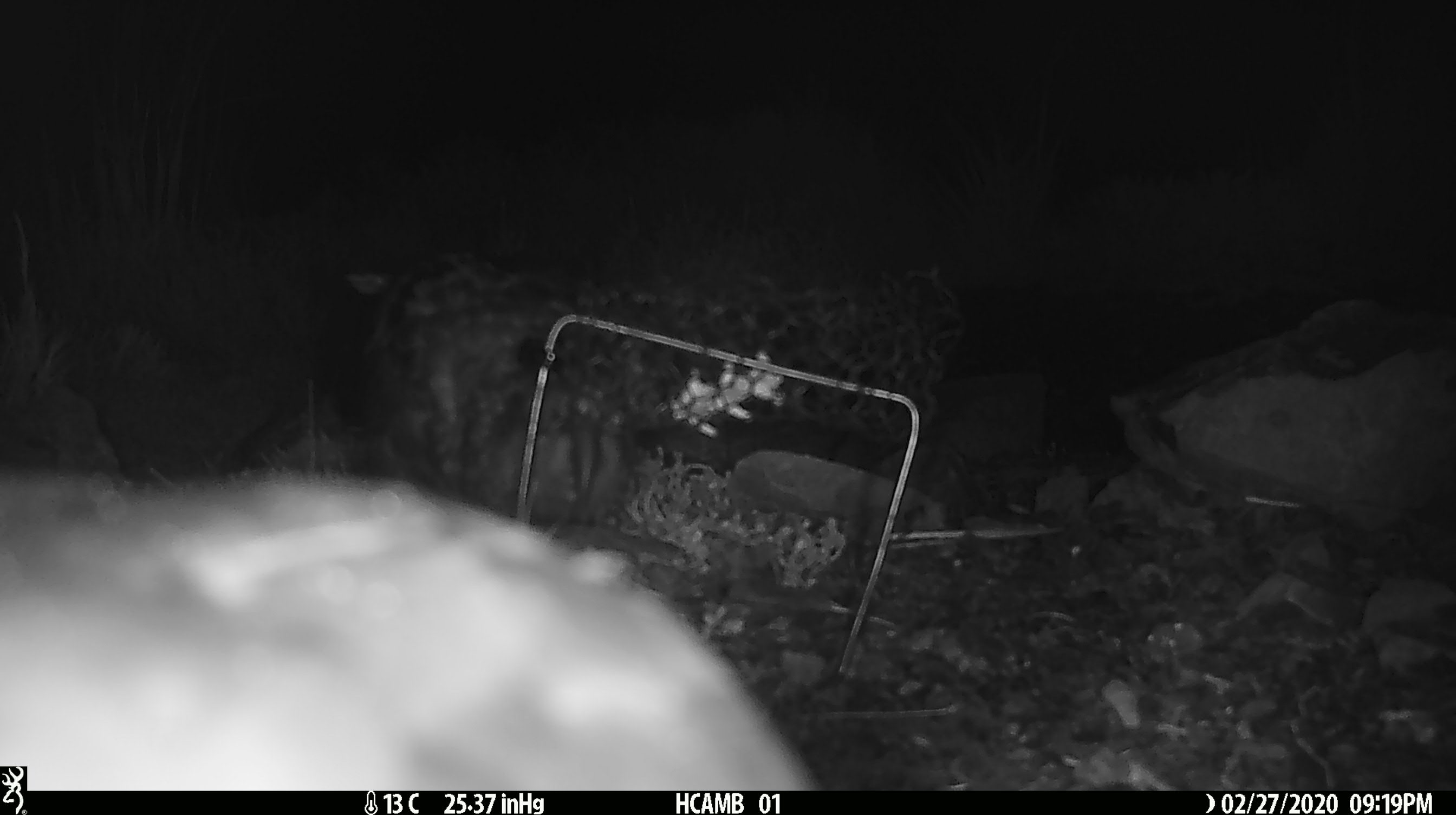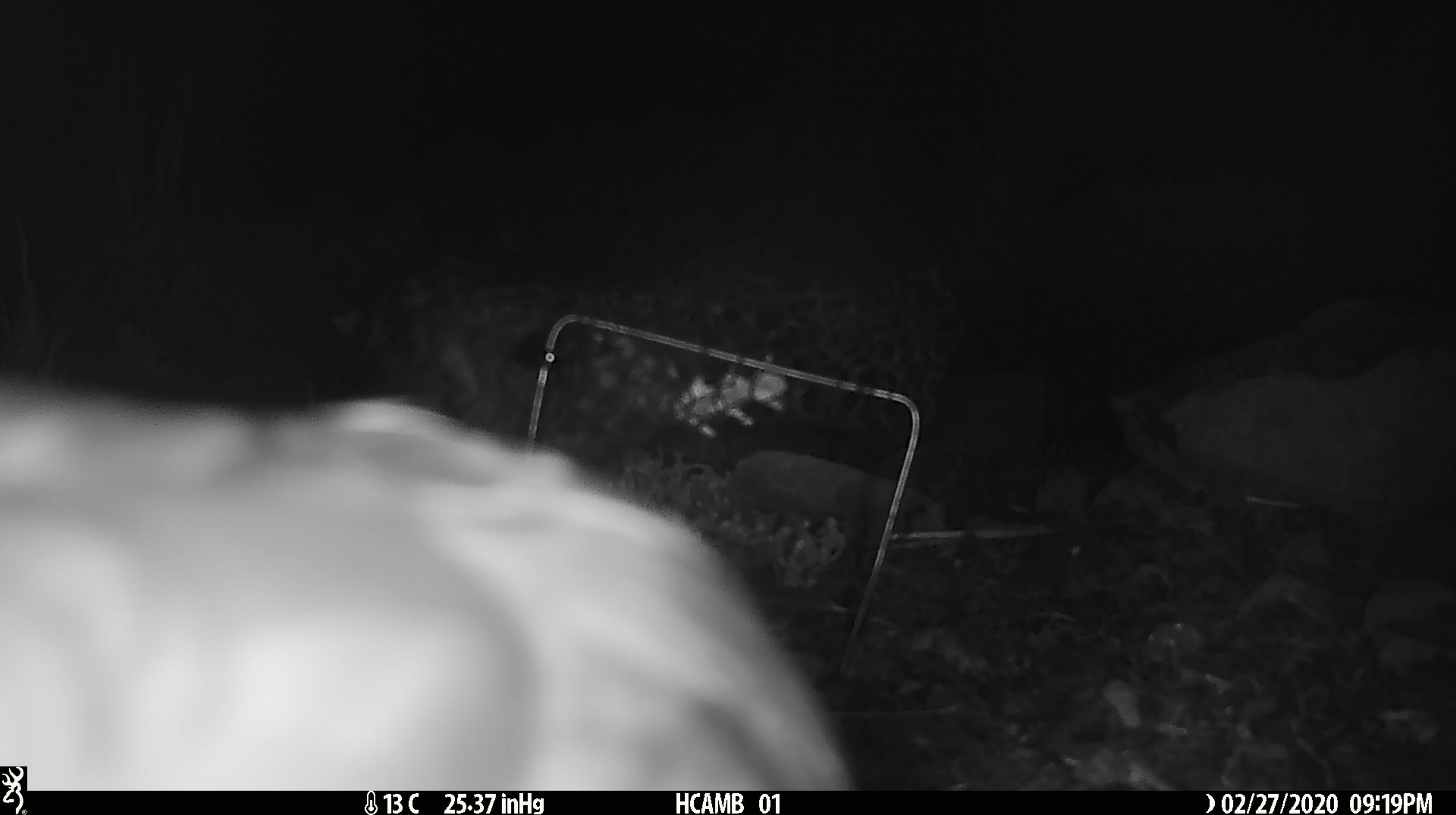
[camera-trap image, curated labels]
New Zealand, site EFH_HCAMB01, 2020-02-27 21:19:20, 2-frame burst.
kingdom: Animalia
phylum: Chordata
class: Aves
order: Psittaciformes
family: Strigopidae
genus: Nestor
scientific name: Nestor notabilis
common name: kea